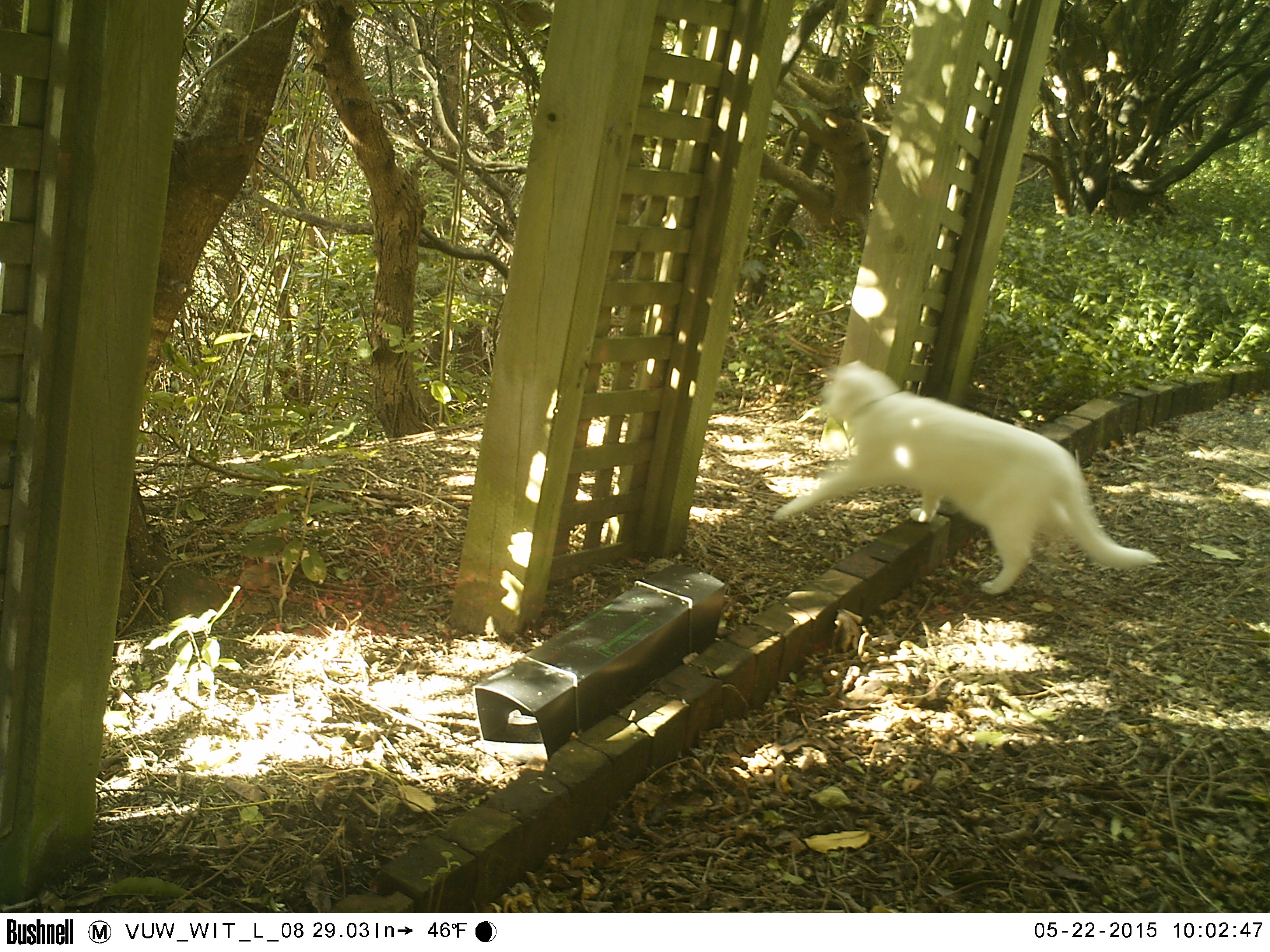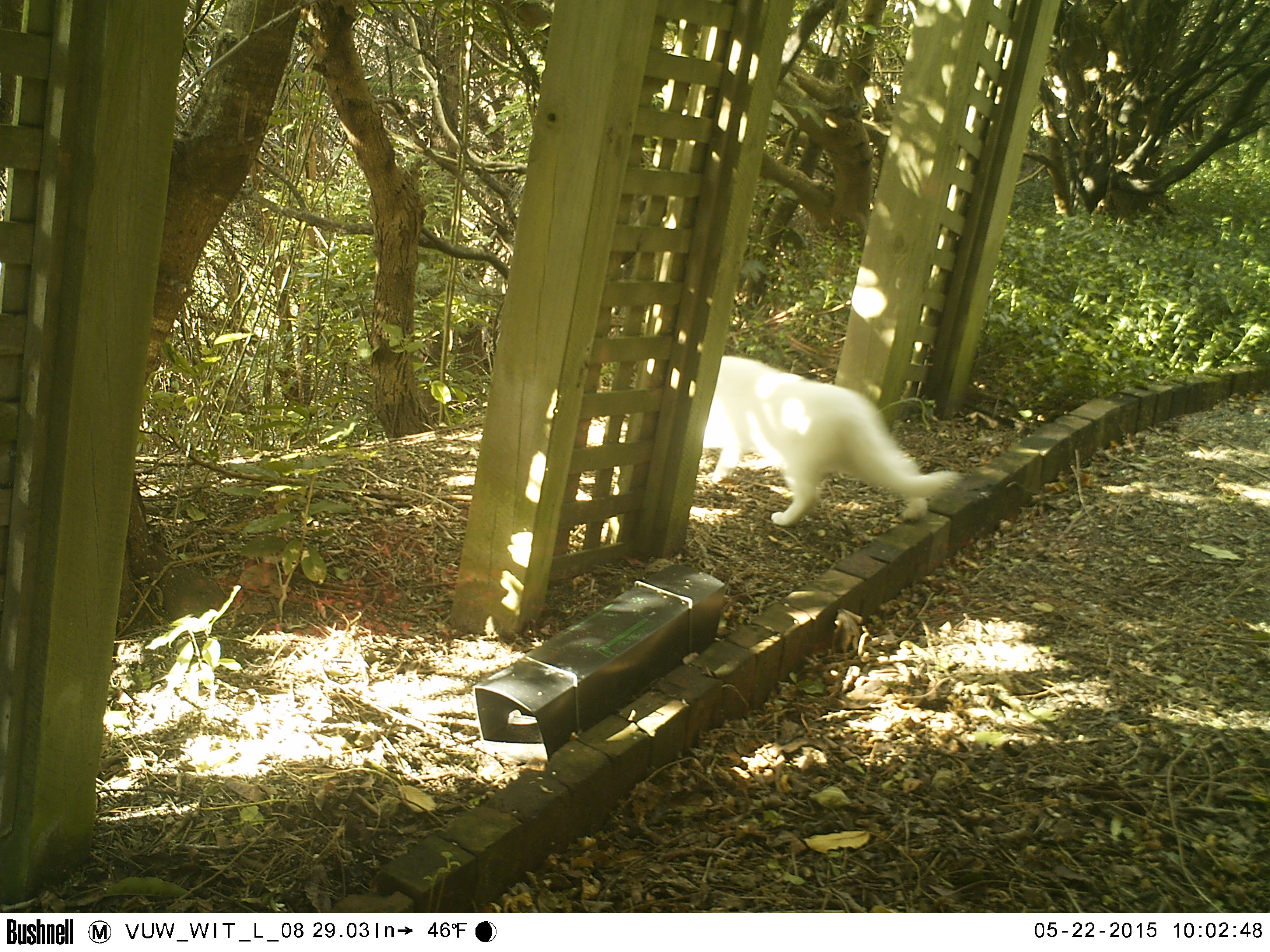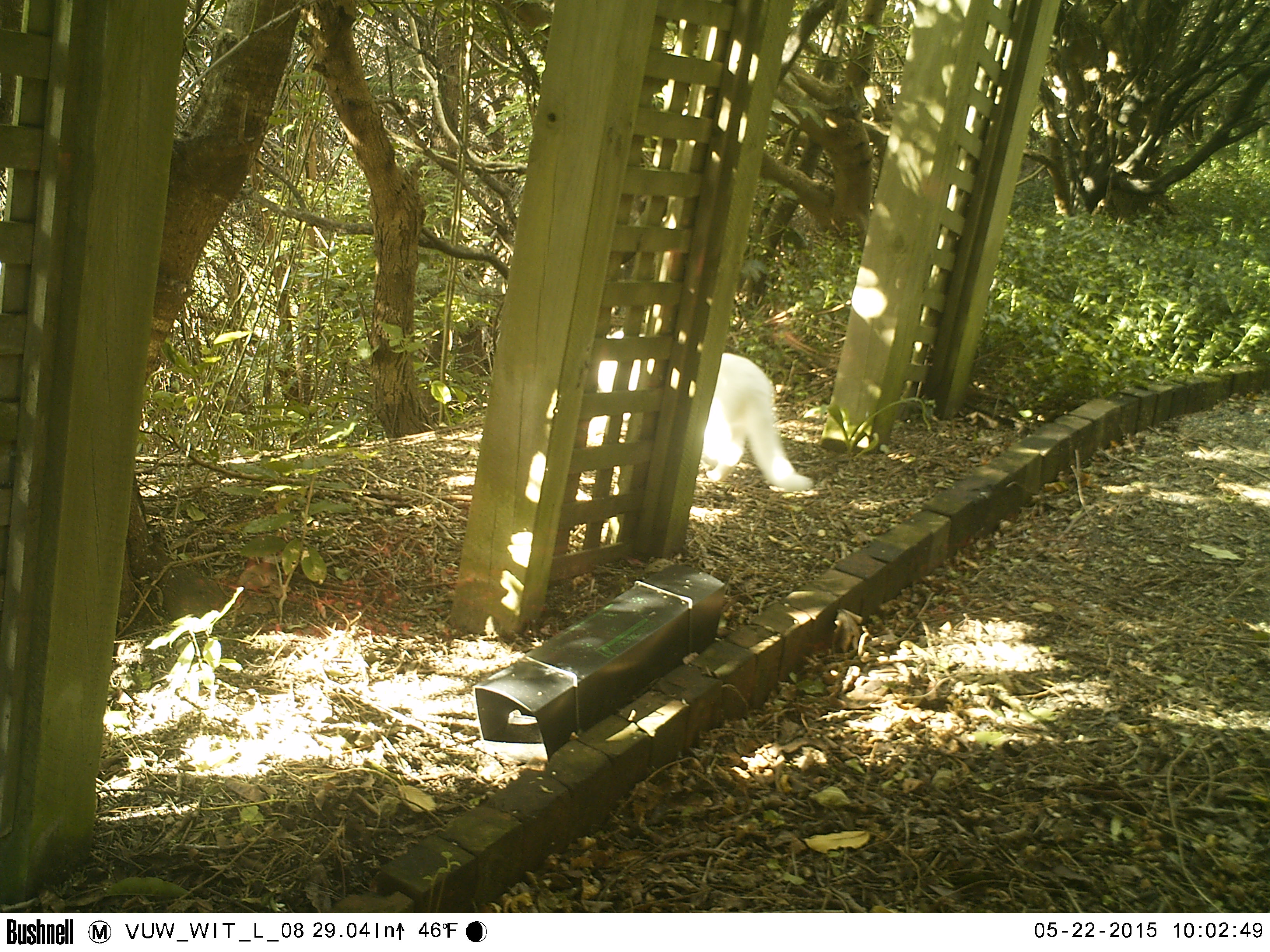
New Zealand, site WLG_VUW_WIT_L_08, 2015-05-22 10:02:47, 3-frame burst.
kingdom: Animalia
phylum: Chordata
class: Mammalia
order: Carnivora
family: Felidae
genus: Felis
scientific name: Felis catus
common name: domestic cat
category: cat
Cat (domestic cat) (Felis catus).